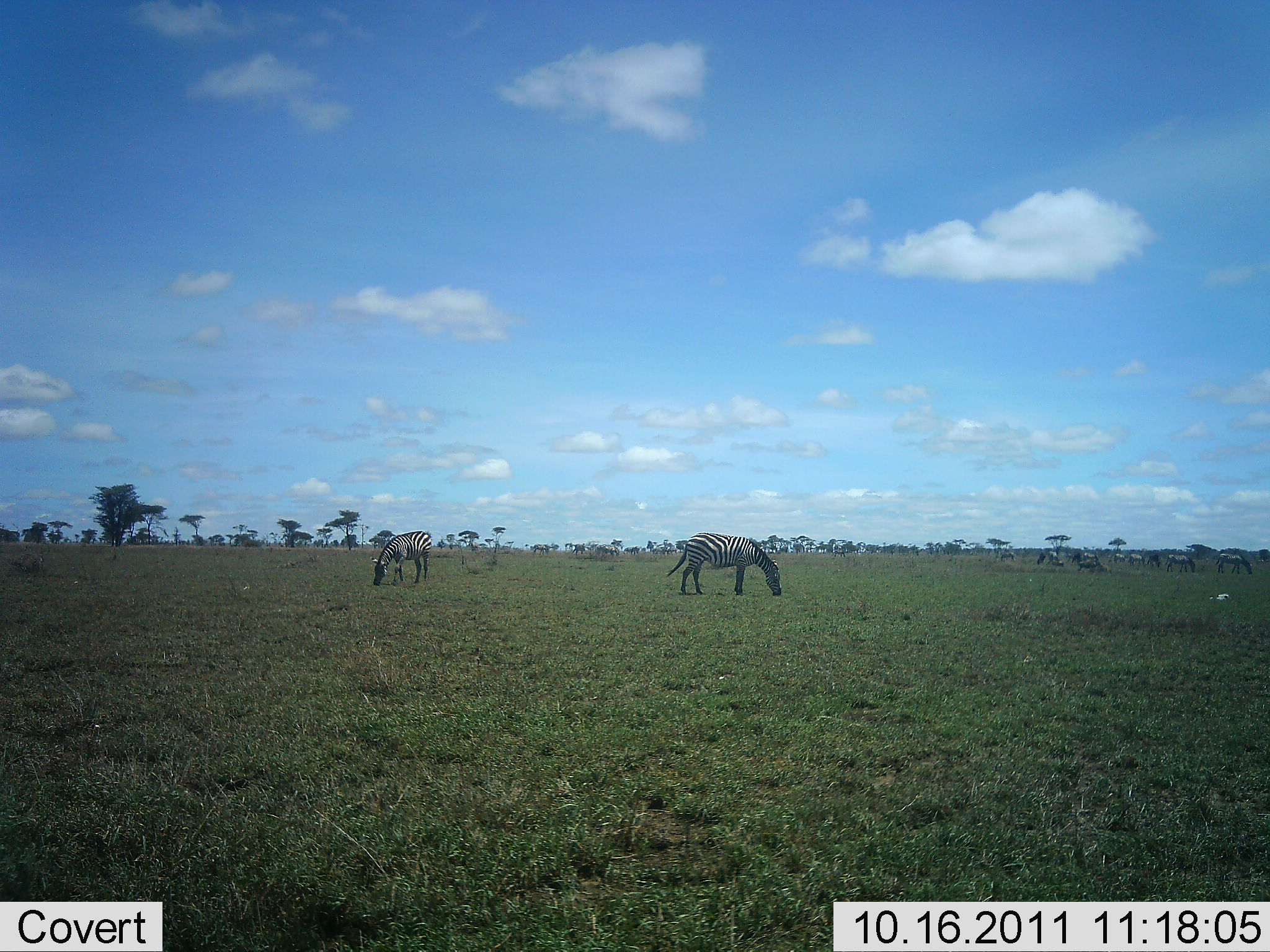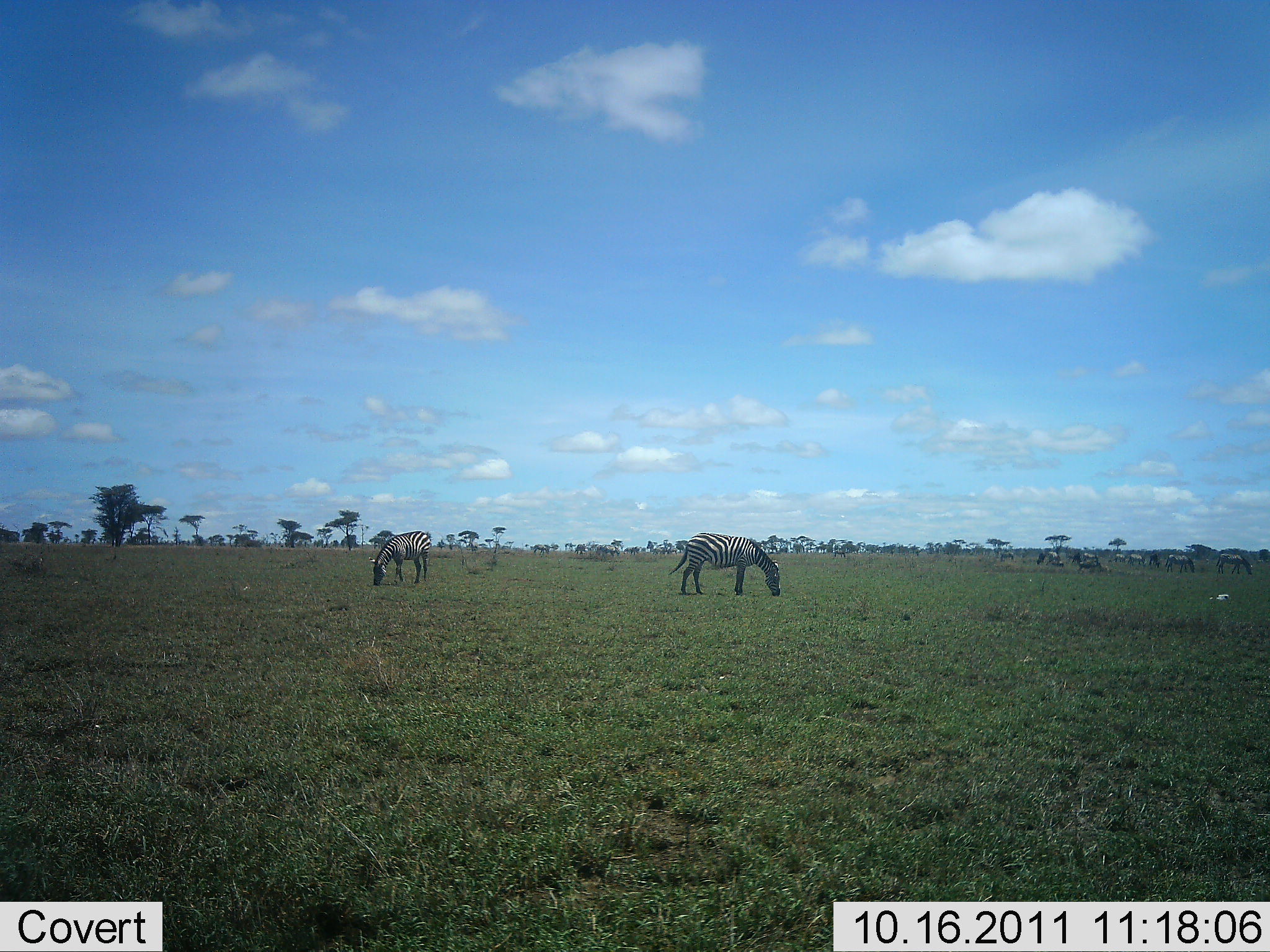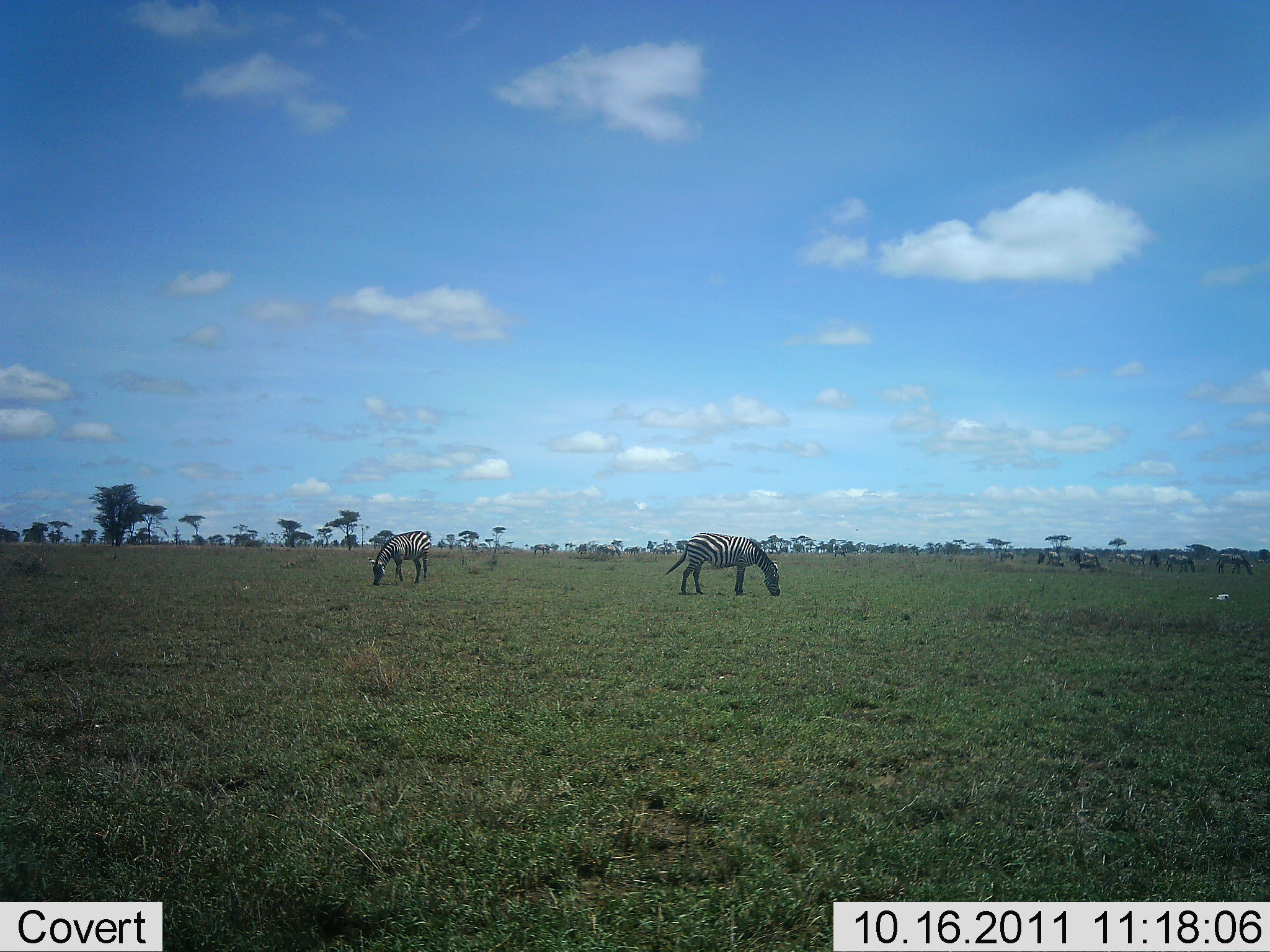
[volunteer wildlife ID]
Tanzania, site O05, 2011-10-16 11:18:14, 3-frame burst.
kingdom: Animalia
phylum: Chordata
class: Mammalia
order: Perissodactyla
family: Equidae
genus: Equus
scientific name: Equus quagga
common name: plains zebra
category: zebra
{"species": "zebra (plains zebra) (Equus quagga)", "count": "8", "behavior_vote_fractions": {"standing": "27%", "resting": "0%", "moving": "7%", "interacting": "0%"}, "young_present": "0%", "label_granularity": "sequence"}